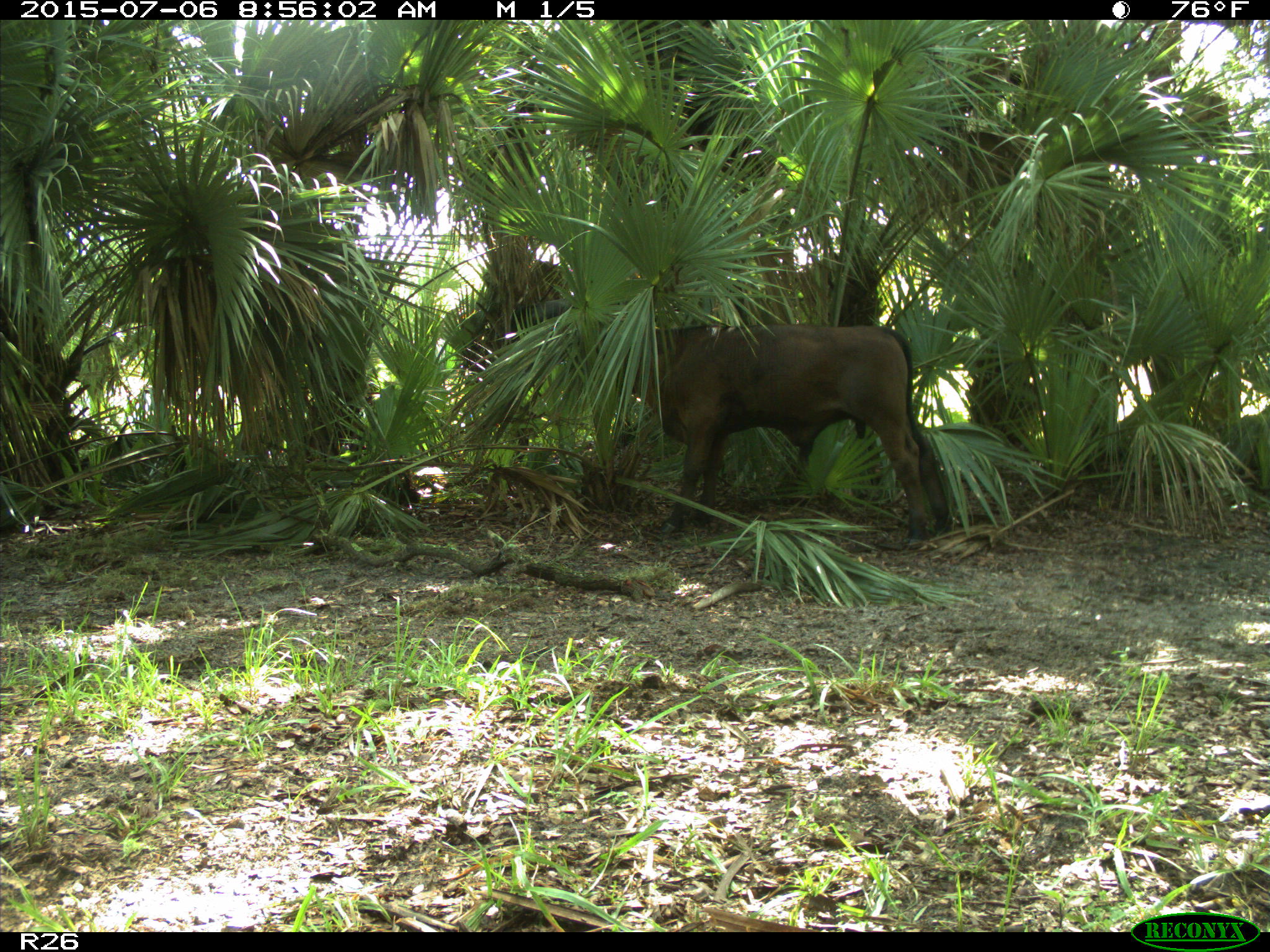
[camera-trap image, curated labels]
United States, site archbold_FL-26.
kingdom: Animalia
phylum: Chordata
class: Mammalia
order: Artiodactyla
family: Bovidae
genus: Bos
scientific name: Bos taurus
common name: domestic cow